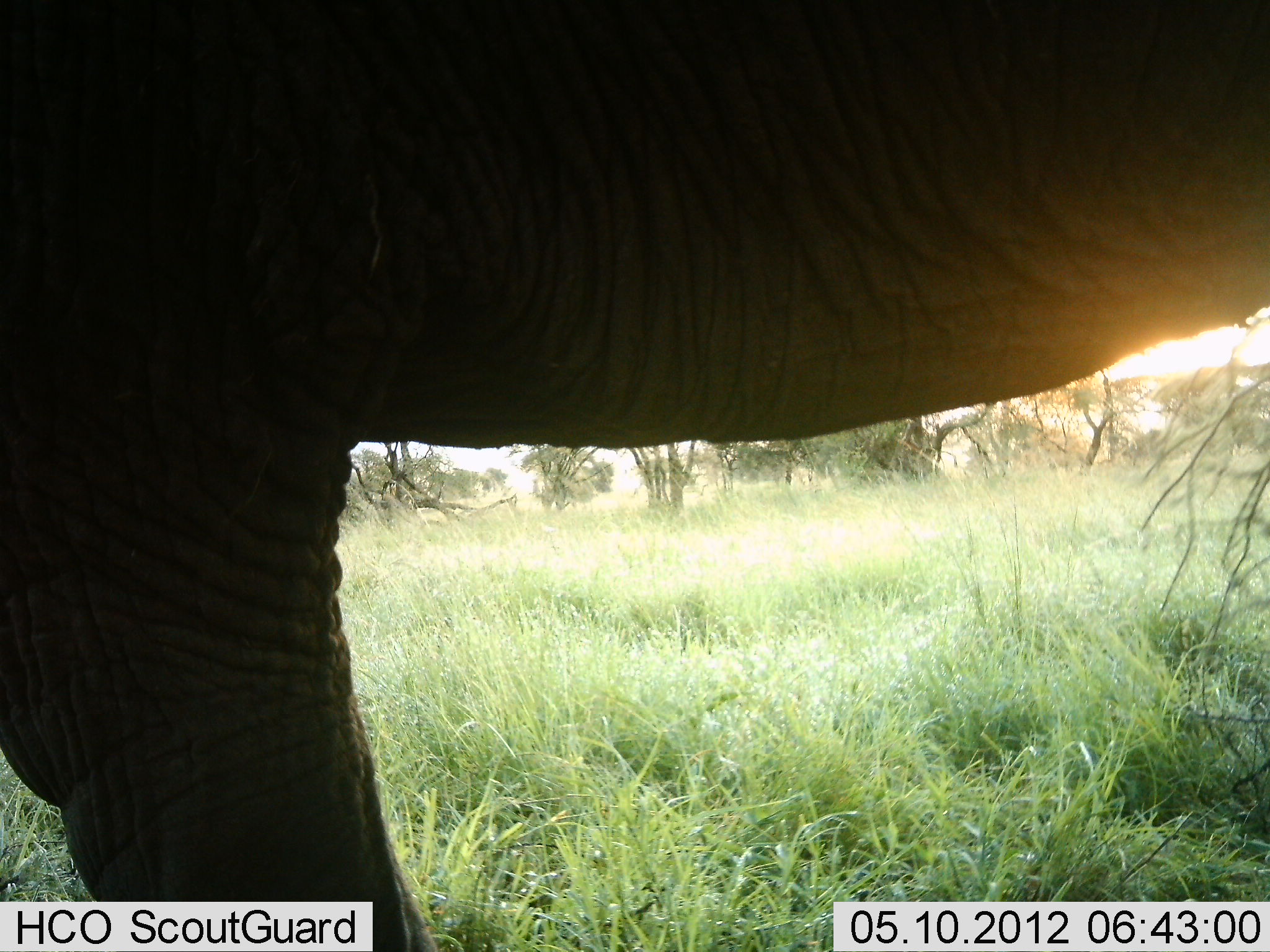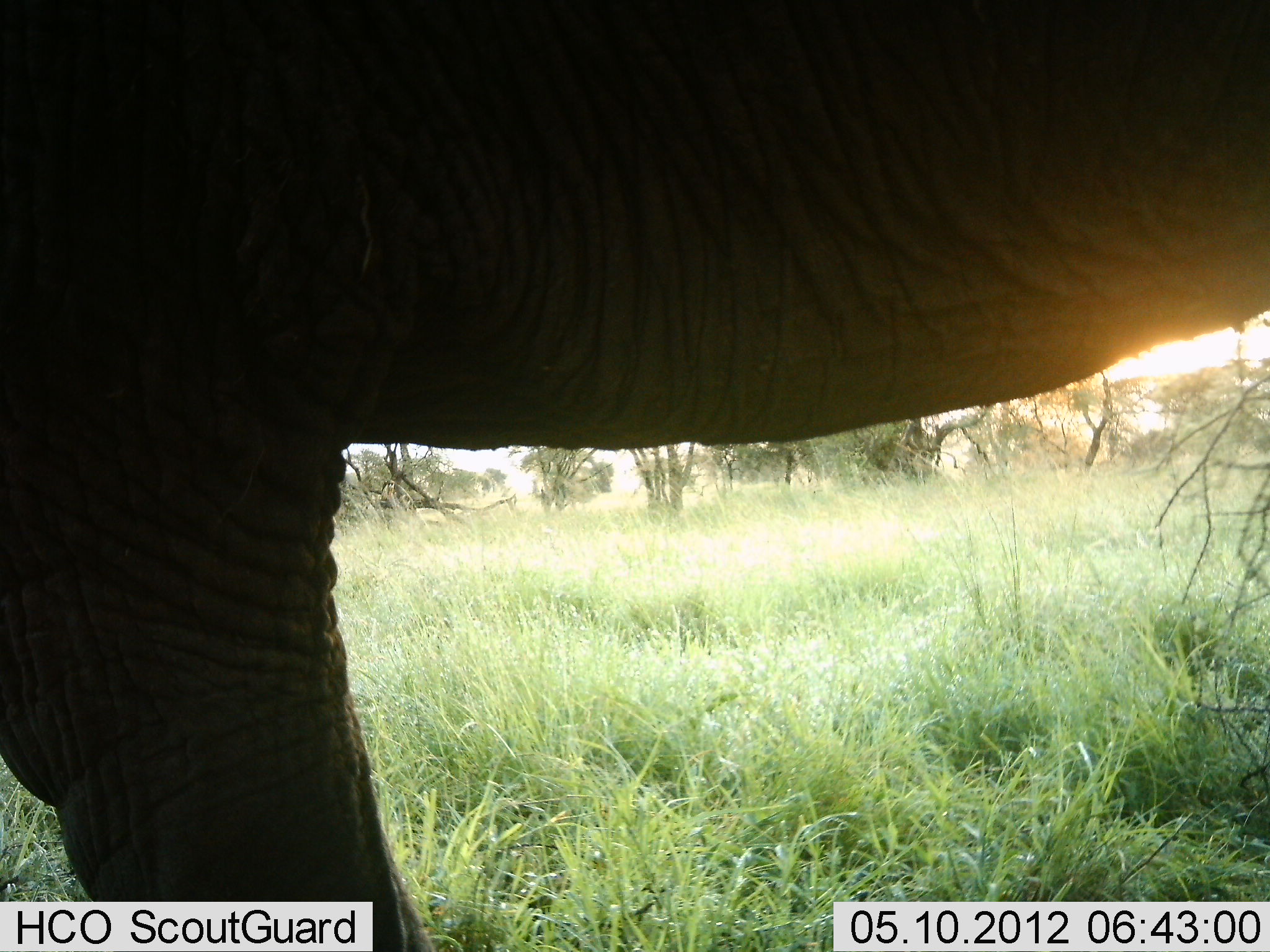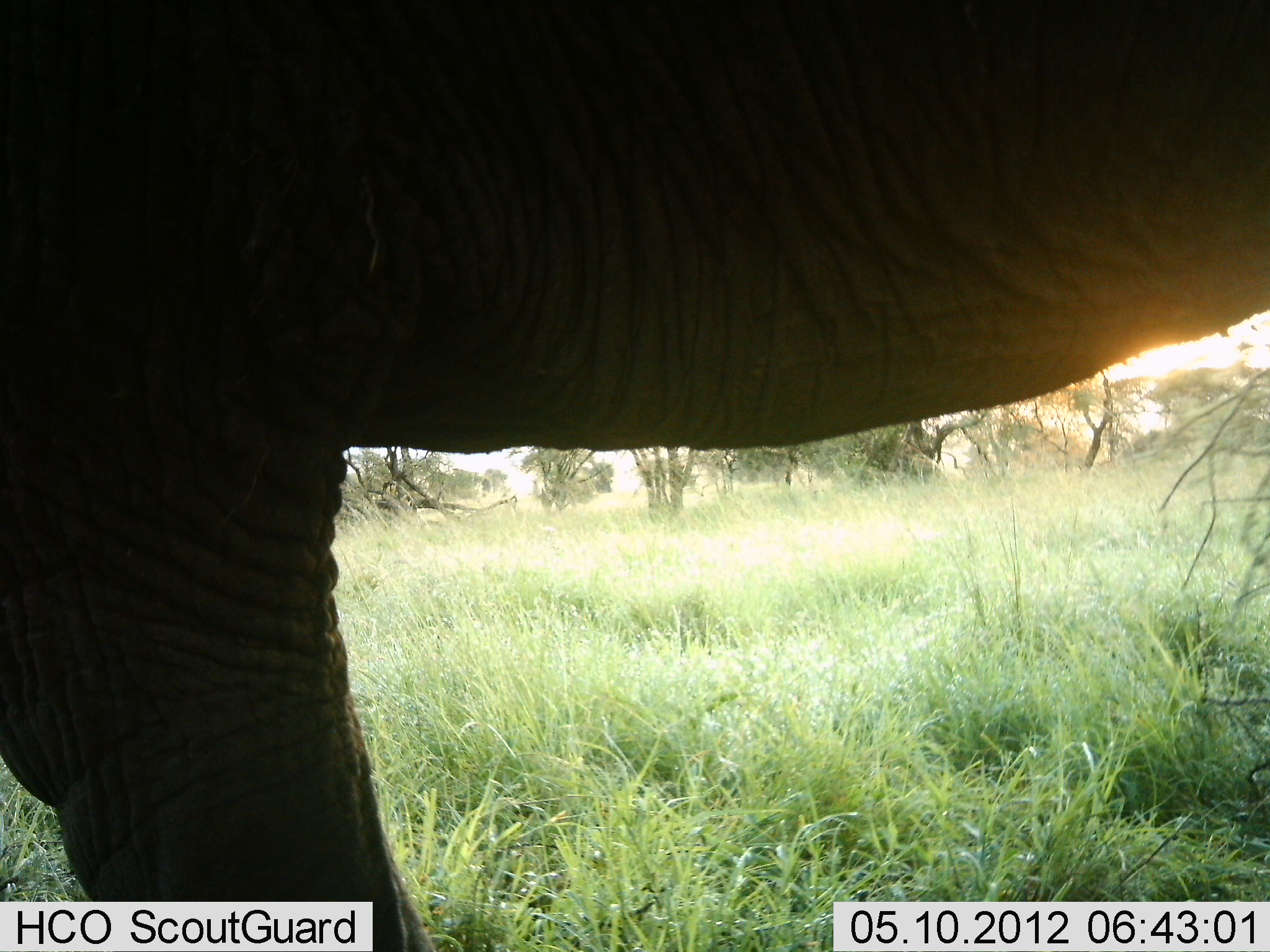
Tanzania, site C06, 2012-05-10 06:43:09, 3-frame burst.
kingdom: Animalia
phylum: Chordata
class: Mammalia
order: Proboscidea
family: Elephantidae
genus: Loxodonta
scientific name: Loxodonta africana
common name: african bush elephant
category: elephant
Elephant (african bush elephant) (Loxodonta africana), count 1. Behavior (volunteer vote fractions): standing 90%, resting 0%, moving 0%, interacting 0%. Young present (vote fraction): 0%. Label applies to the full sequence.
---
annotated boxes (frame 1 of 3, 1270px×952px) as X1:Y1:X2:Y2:
animal: 0:0:1269:952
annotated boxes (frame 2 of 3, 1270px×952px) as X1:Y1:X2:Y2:
animal: 0:0:1269:952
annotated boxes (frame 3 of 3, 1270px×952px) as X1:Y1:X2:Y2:
animal: 0:0:1269:952